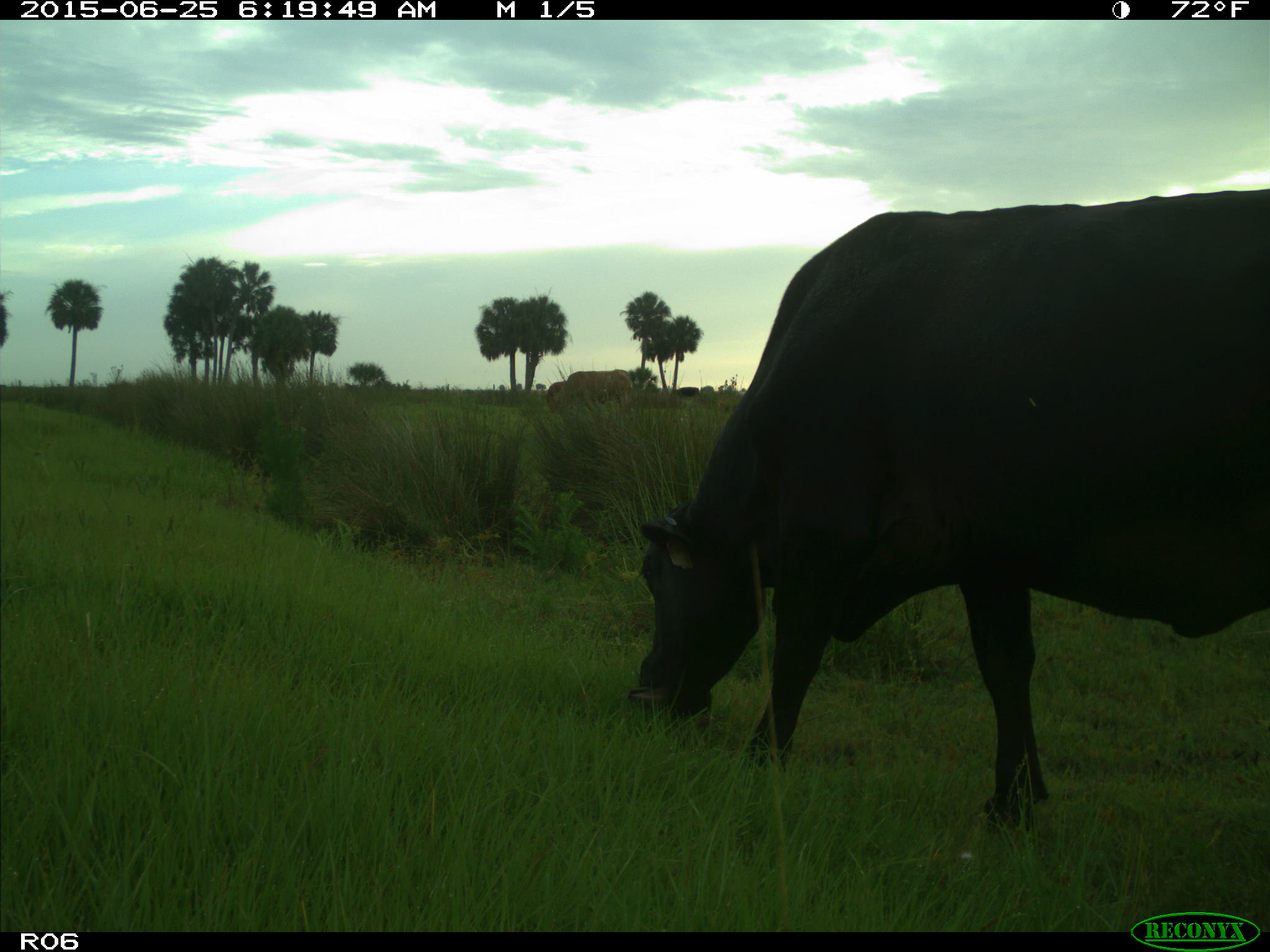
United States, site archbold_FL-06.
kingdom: Animalia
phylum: Chordata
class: Mammalia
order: Artiodactyla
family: Bovidae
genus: Bos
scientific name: Bos taurus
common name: domestic cow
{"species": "Bos taurus (domestic cow)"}